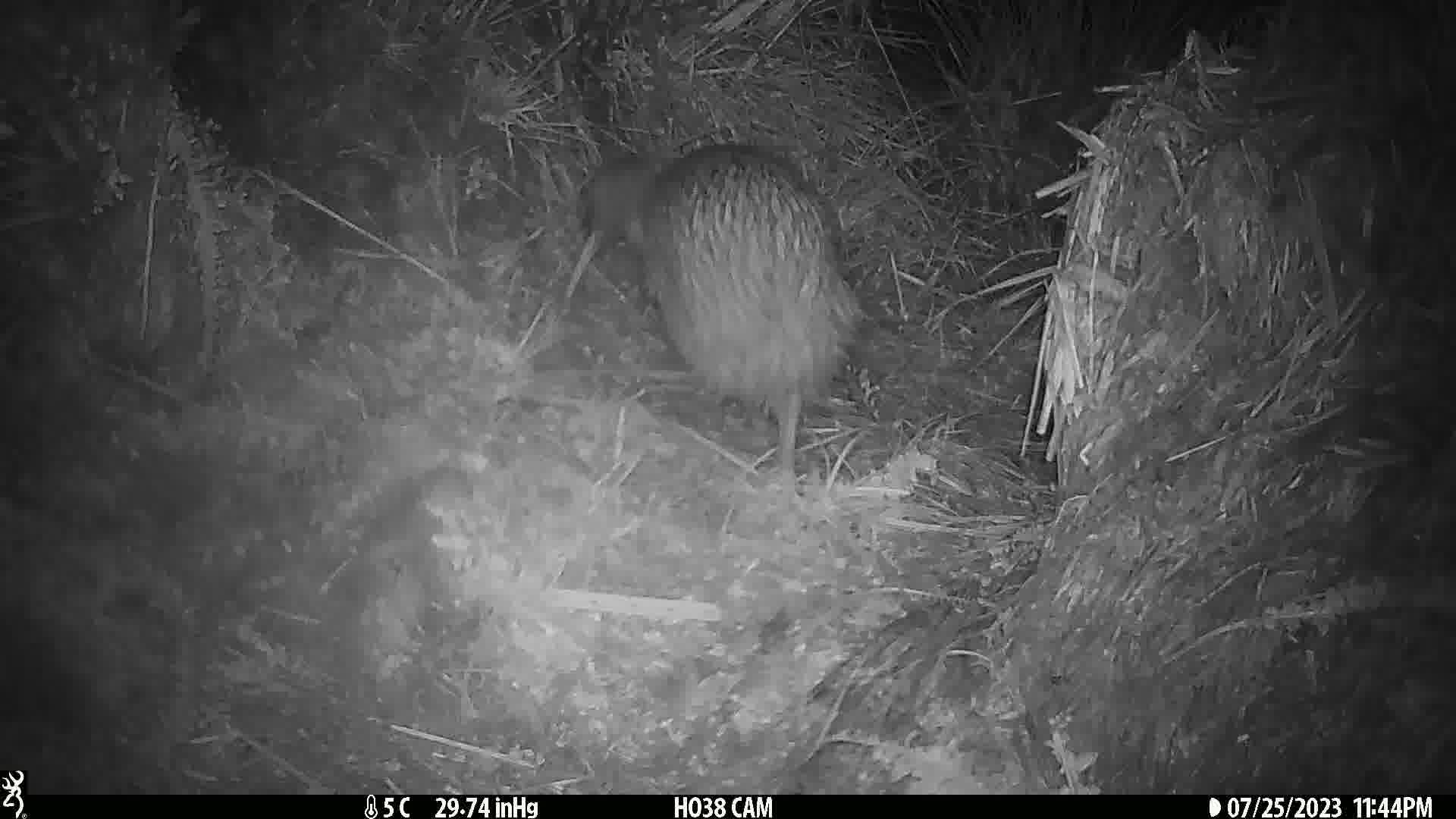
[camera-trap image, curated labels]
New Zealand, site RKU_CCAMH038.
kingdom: Animalia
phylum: Chordata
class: Aves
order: Apterygiformes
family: Apterygidae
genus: Apteryx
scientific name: Apteryx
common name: kiwi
Kiwi (Apteryx).